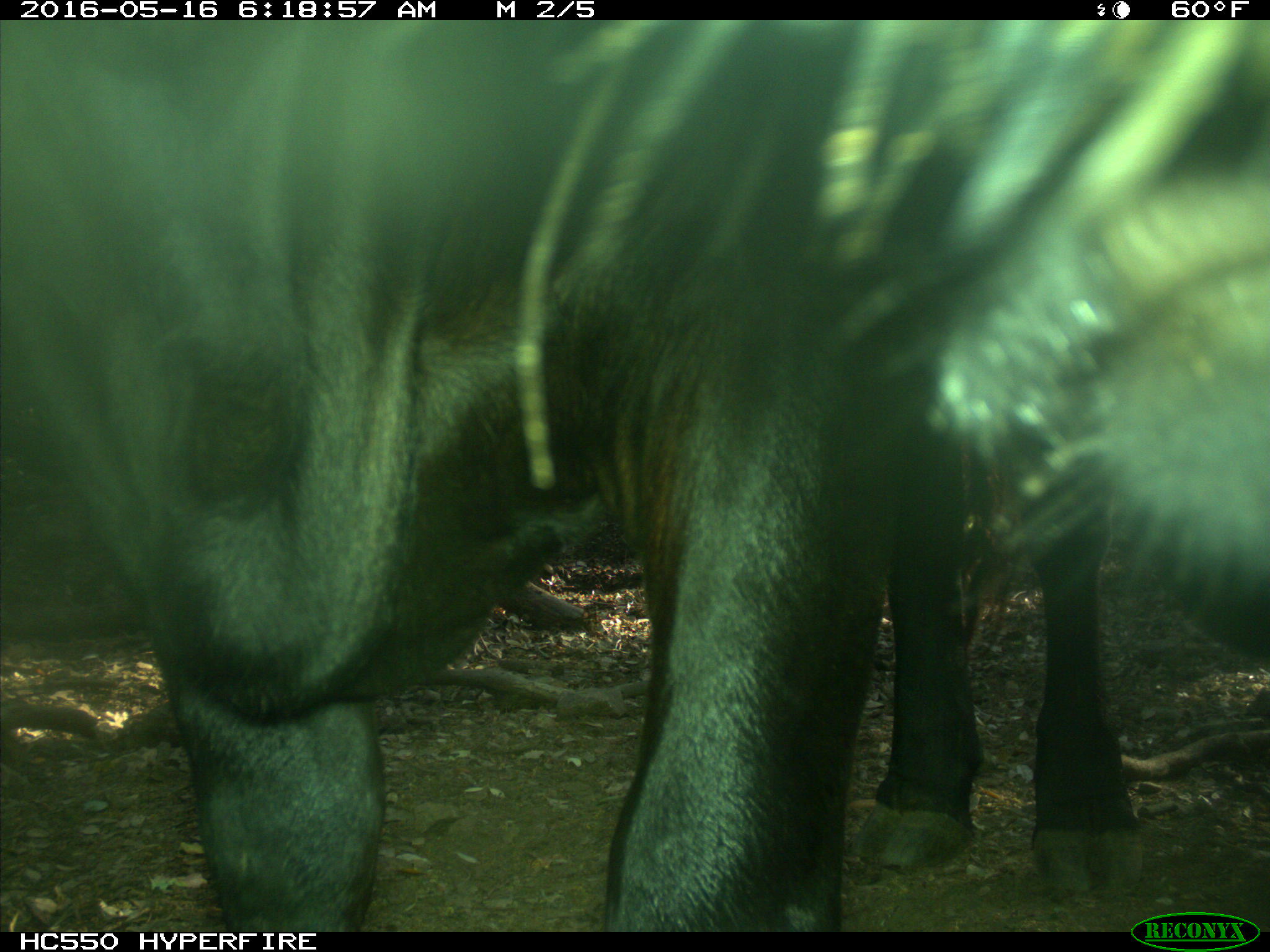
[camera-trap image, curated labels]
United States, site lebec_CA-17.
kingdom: Animalia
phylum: Chordata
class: Mammalia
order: Artiodactyla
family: Bovidae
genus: Bos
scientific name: Bos taurus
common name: domestic cow